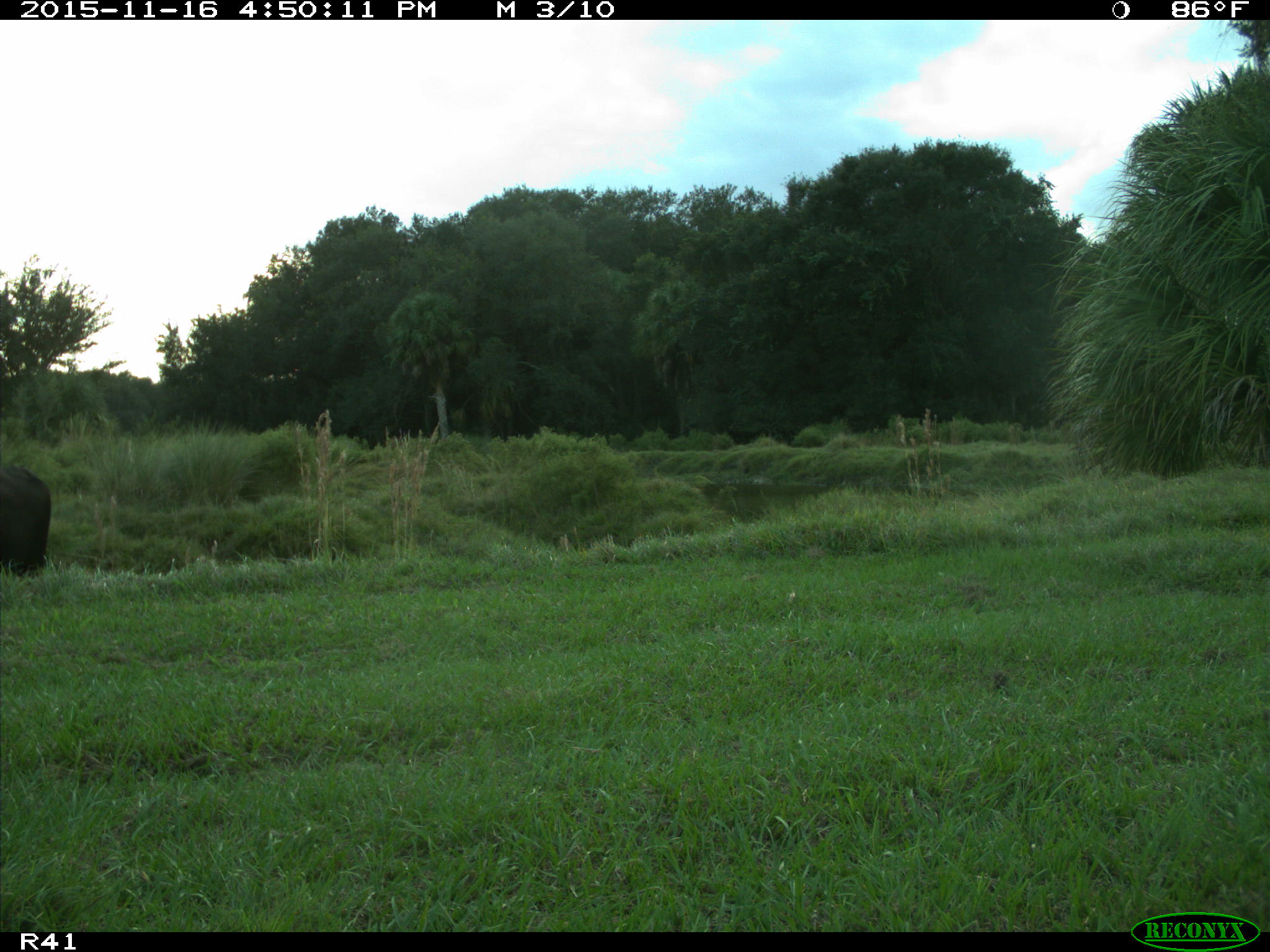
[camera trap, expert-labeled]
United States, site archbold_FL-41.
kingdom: Animalia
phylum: Chordata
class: Mammalia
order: Artiodactyla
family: Bovidae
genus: Bos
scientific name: Bos taurus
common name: domestic cow